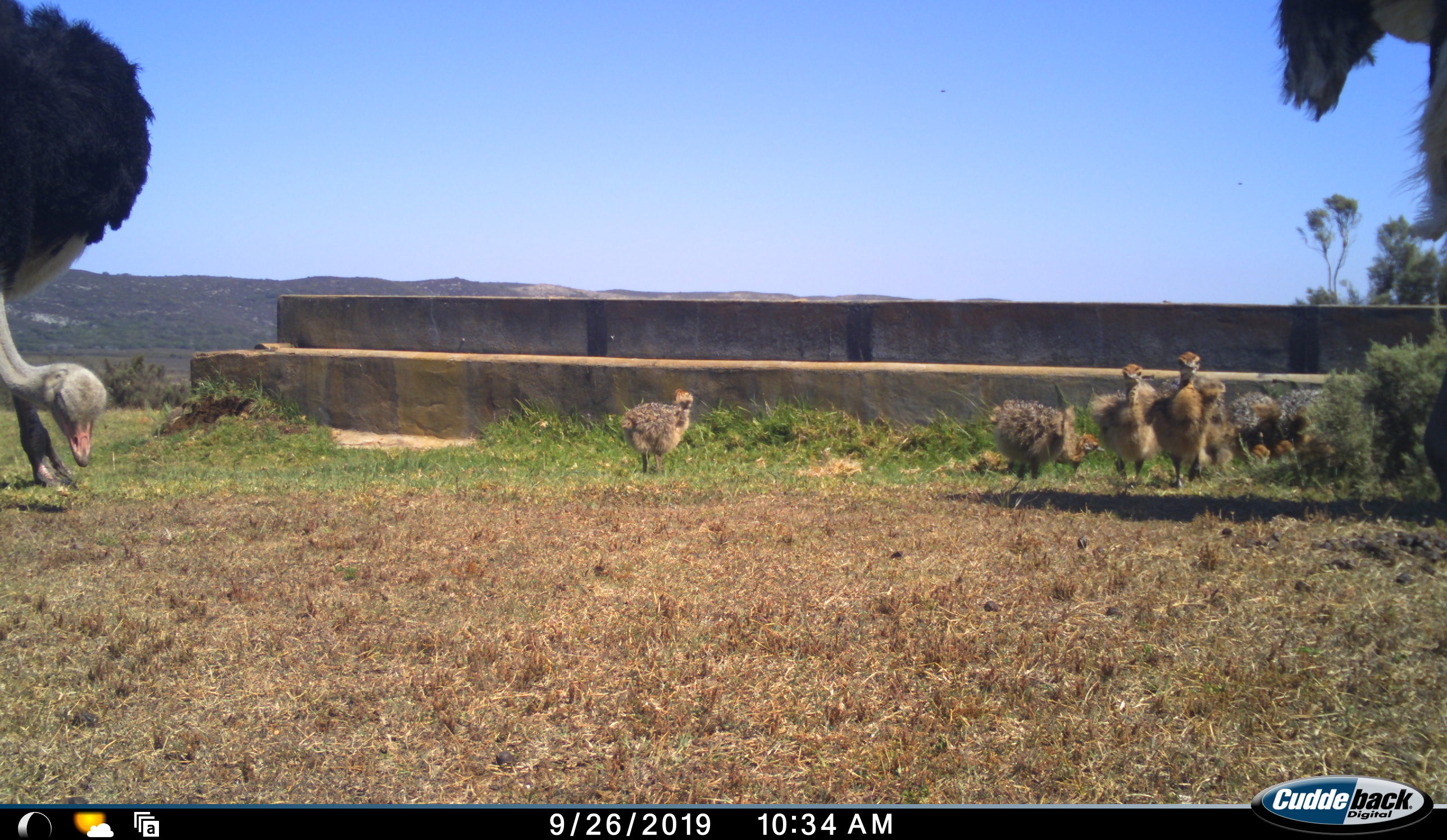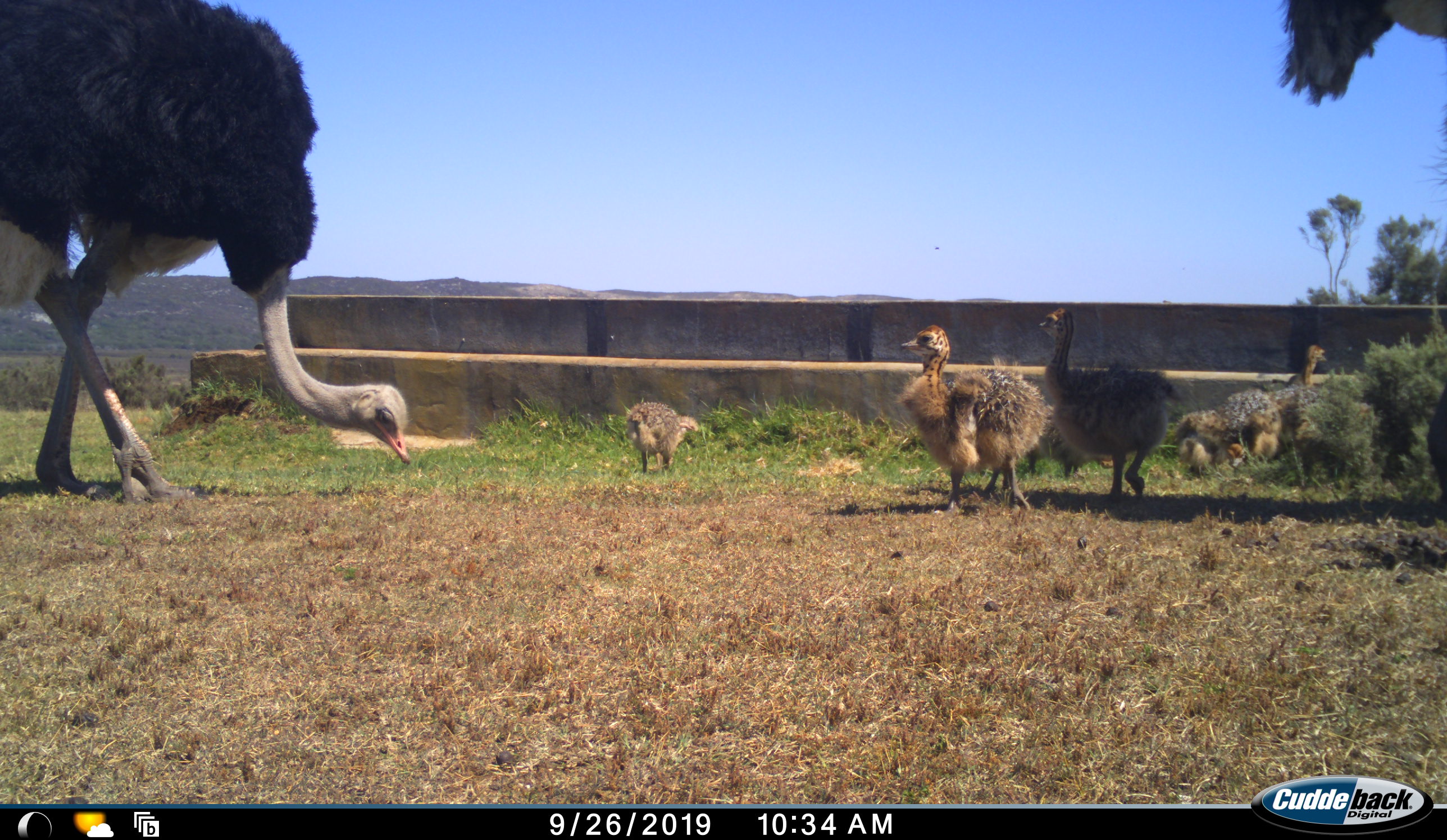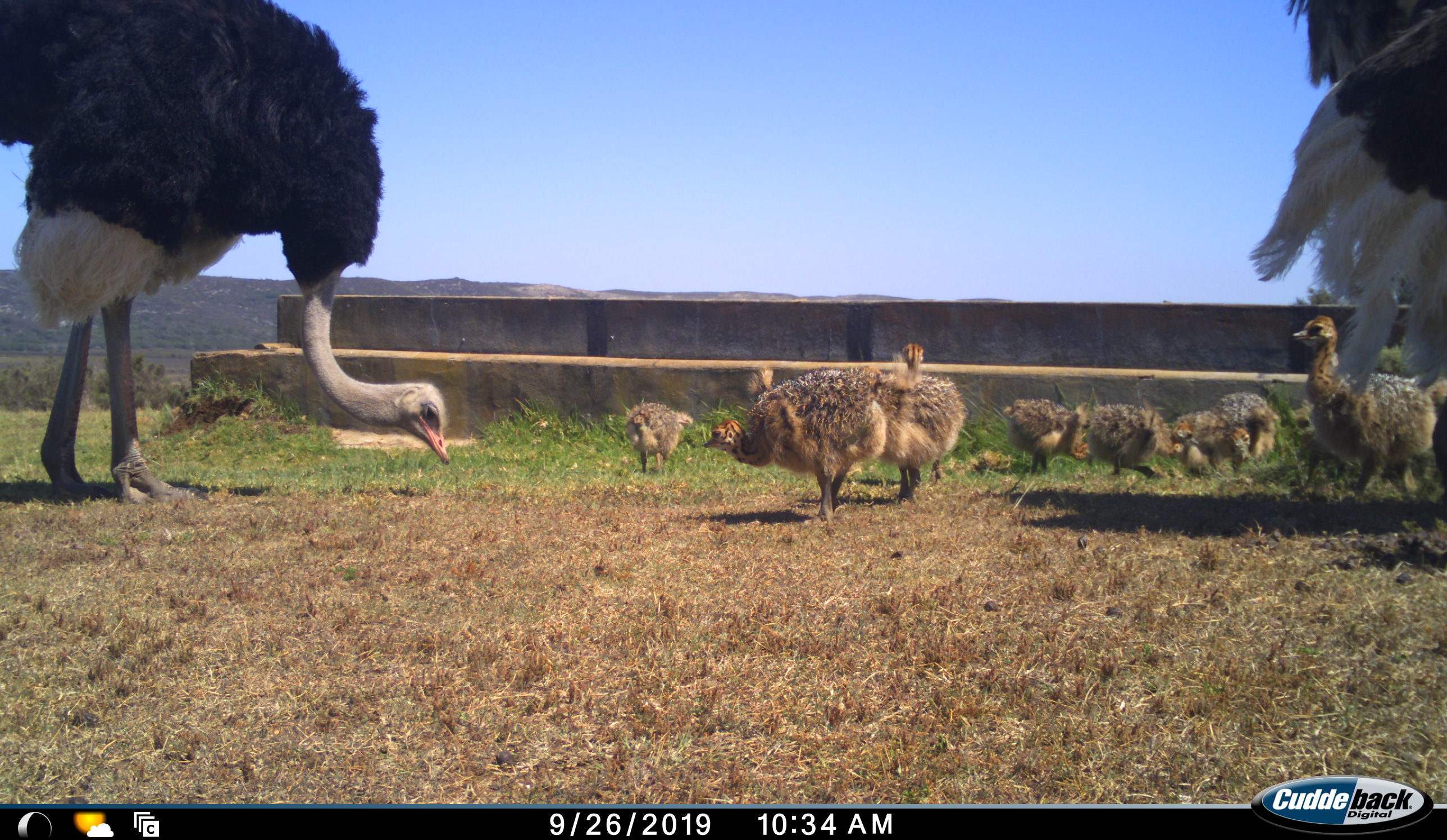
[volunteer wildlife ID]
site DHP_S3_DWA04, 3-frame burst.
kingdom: Animalia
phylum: Chordata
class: Aves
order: Struthioniformes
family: Struthionidae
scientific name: Struthionidae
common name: ostrich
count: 11-50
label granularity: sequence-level